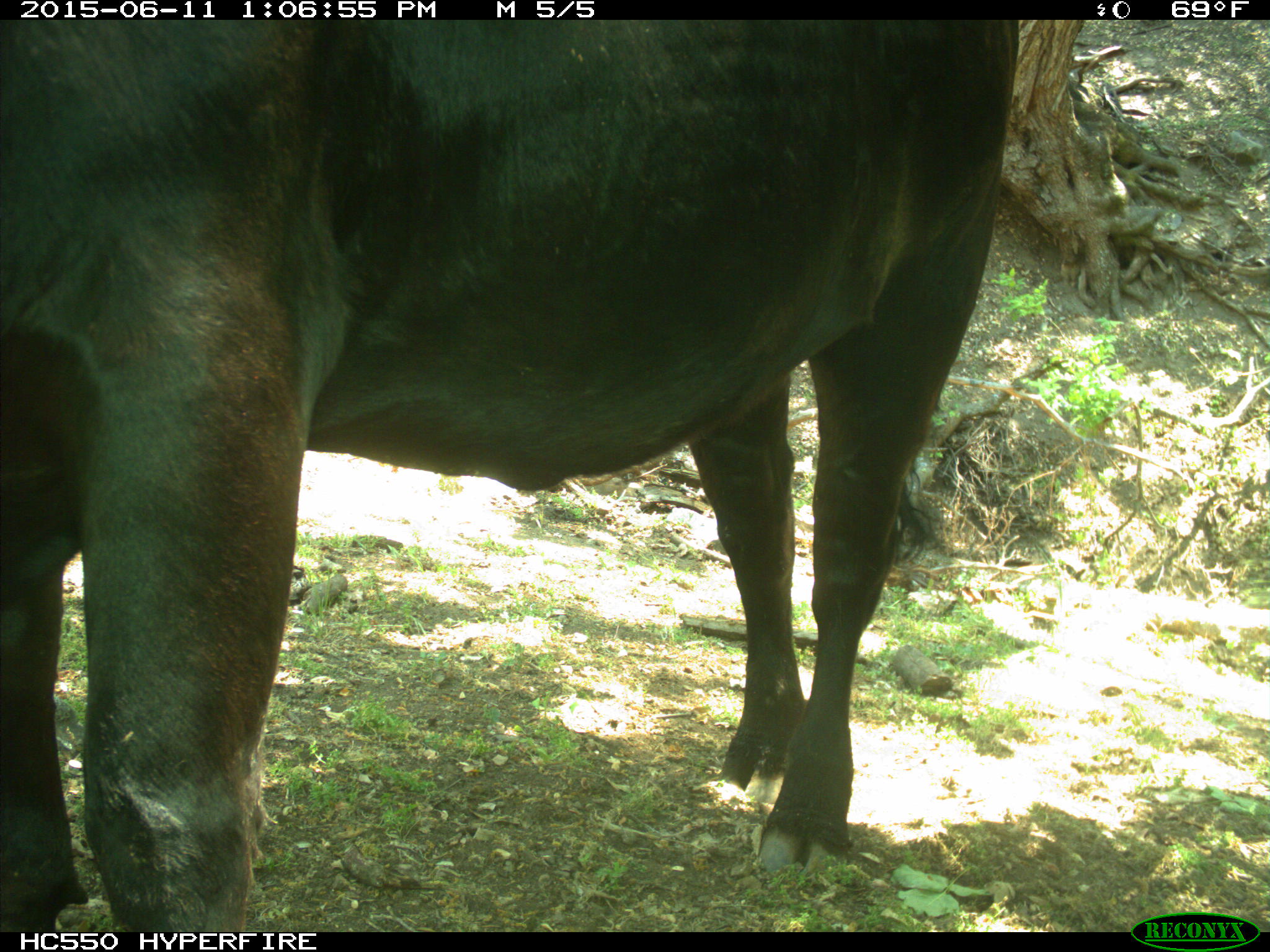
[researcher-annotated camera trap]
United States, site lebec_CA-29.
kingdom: Animalia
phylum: Chordata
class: Mammalia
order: Artiodactyla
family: Bovidae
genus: Bos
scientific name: Bos taurus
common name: domestic cow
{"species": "Bos taurus (domestic cow)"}